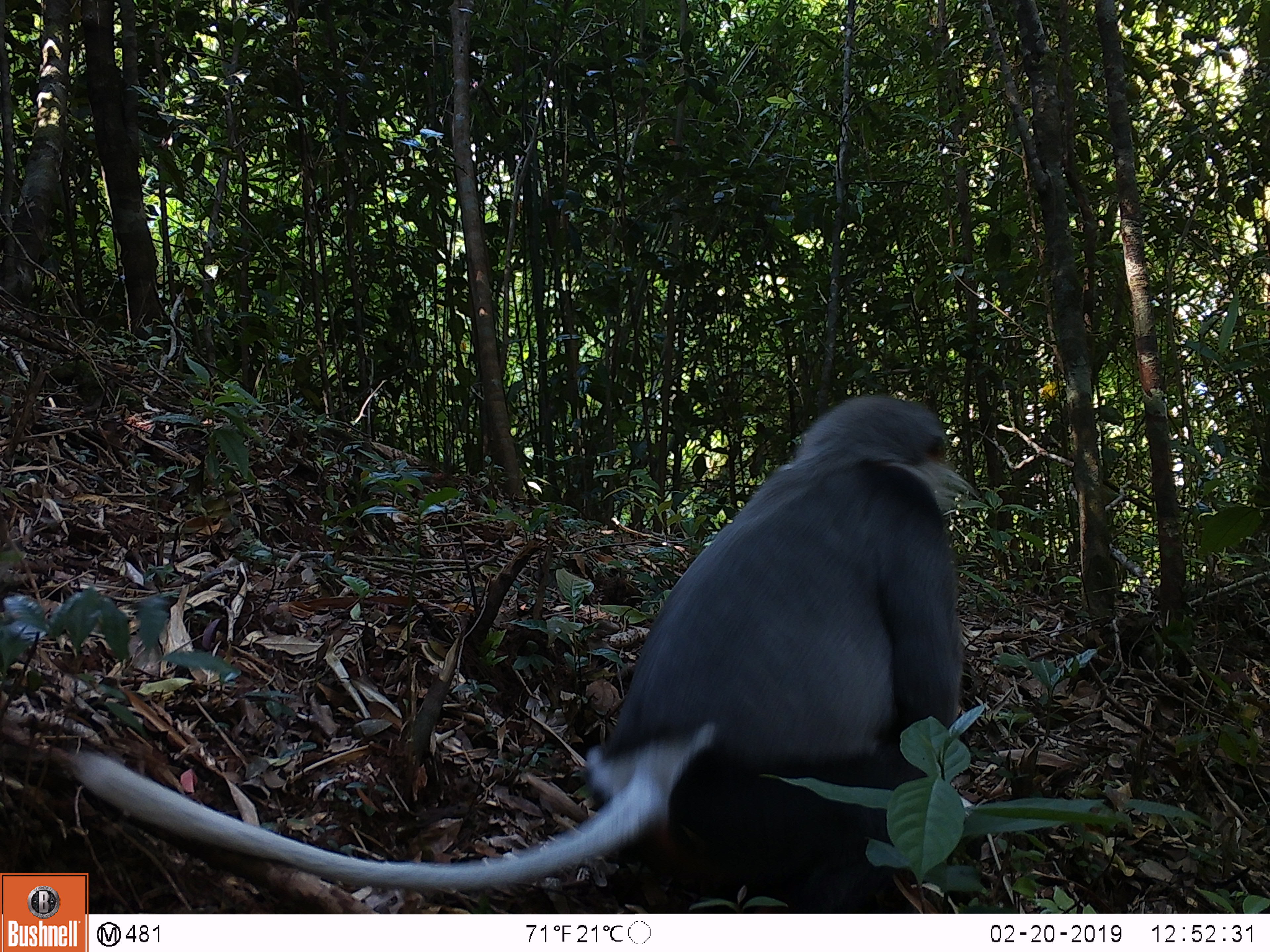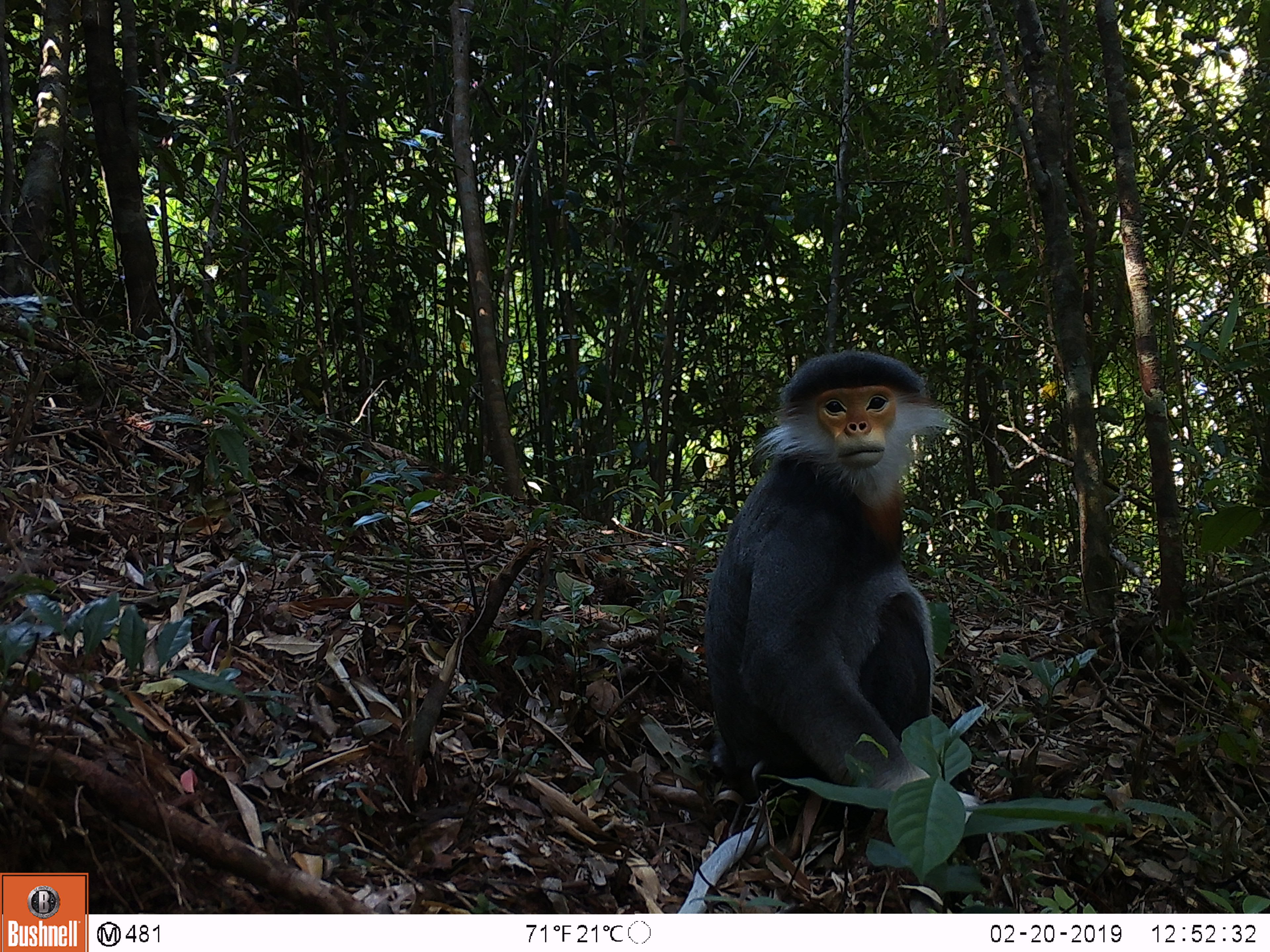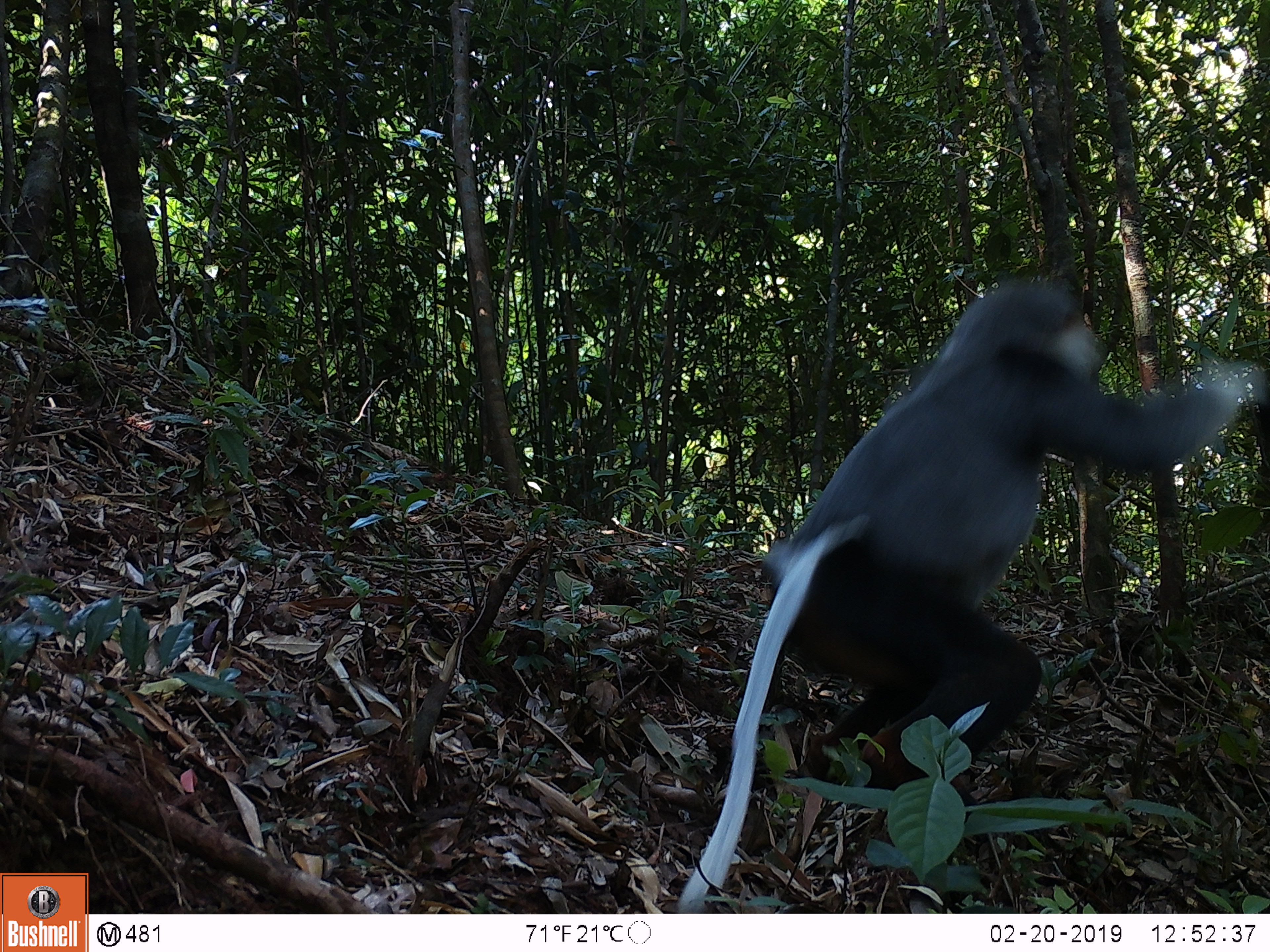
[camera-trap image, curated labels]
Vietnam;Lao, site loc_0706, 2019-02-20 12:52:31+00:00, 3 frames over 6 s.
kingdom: Animalia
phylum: Chordata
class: Mammalia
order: Primates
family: Cercopithecidae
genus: Pygathrix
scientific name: Pygathrix nemaeus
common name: red-shanked douc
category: red shanked douc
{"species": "red shanked douc (red-shanked douc) (Pygathrix nemaeus)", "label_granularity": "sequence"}